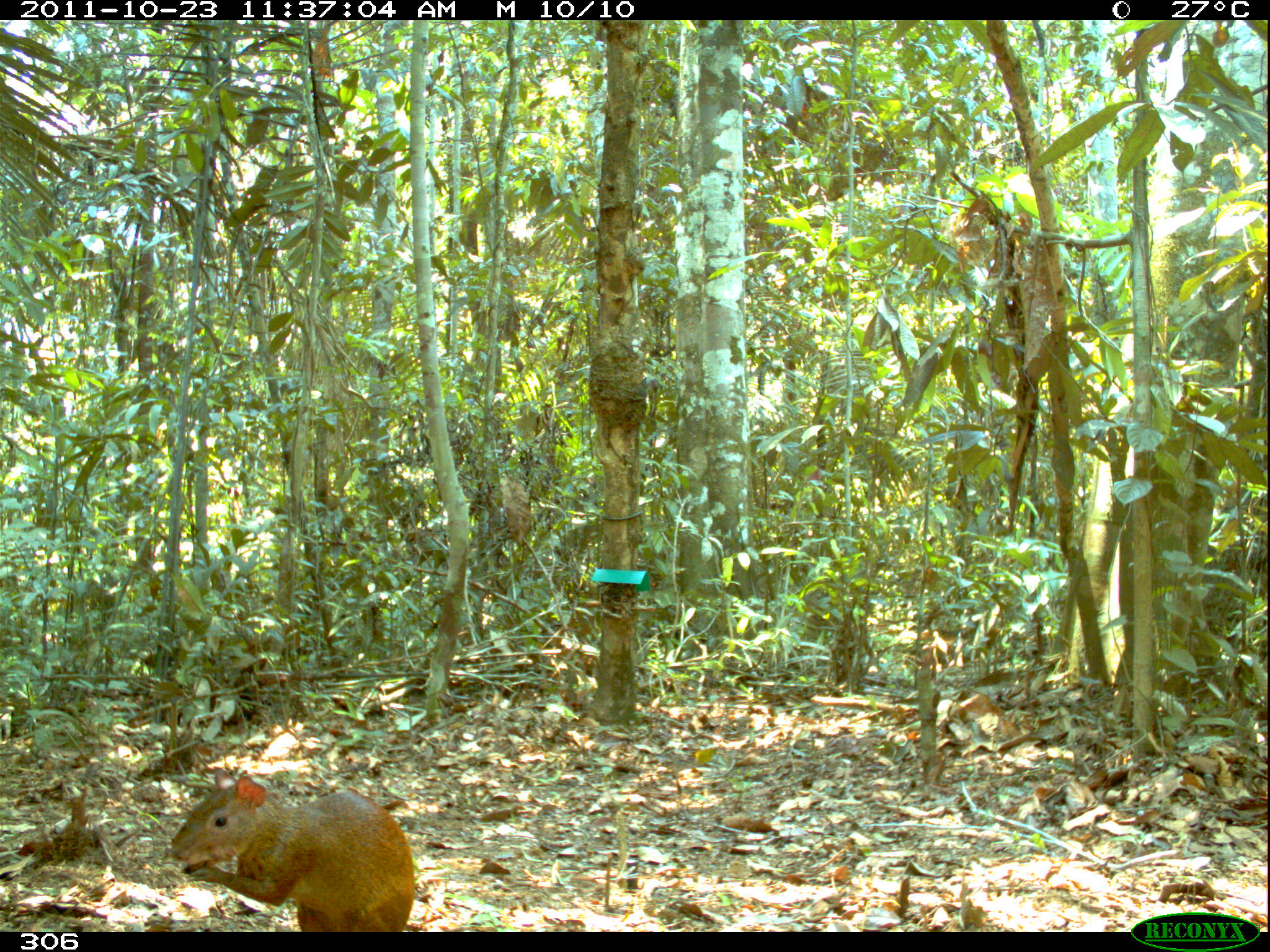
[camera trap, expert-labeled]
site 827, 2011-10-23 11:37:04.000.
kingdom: Animalia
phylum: Chordata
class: Mammalia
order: Rodentia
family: Dasyproctidae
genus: Dasyprocta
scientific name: Dasyprocta punctata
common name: central american agouti